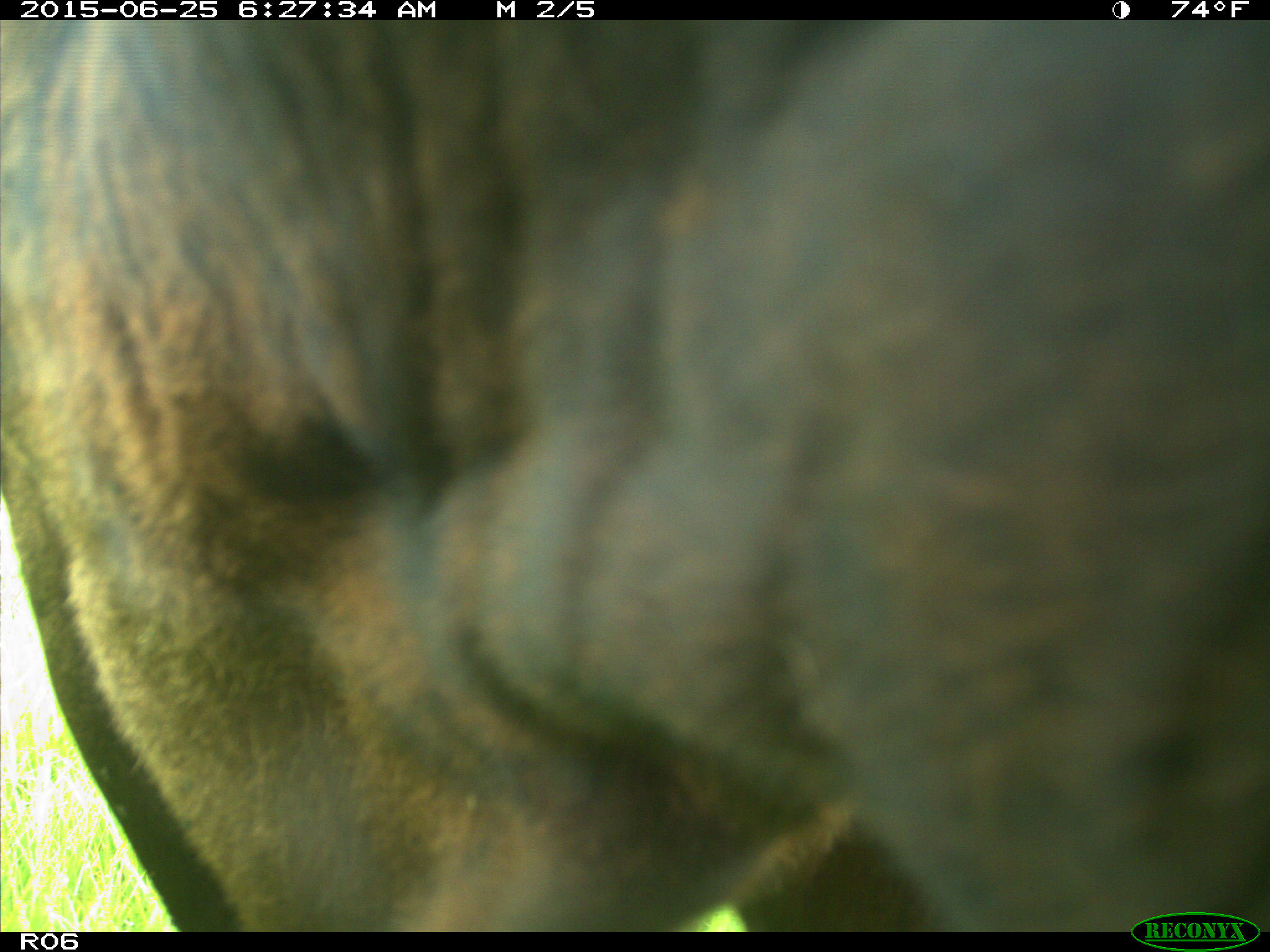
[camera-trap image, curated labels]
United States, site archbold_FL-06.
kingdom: Animalia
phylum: Chordata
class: Mammalia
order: Artiodactyla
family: Bovidae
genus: Bos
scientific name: Bos taurus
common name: domestic cow